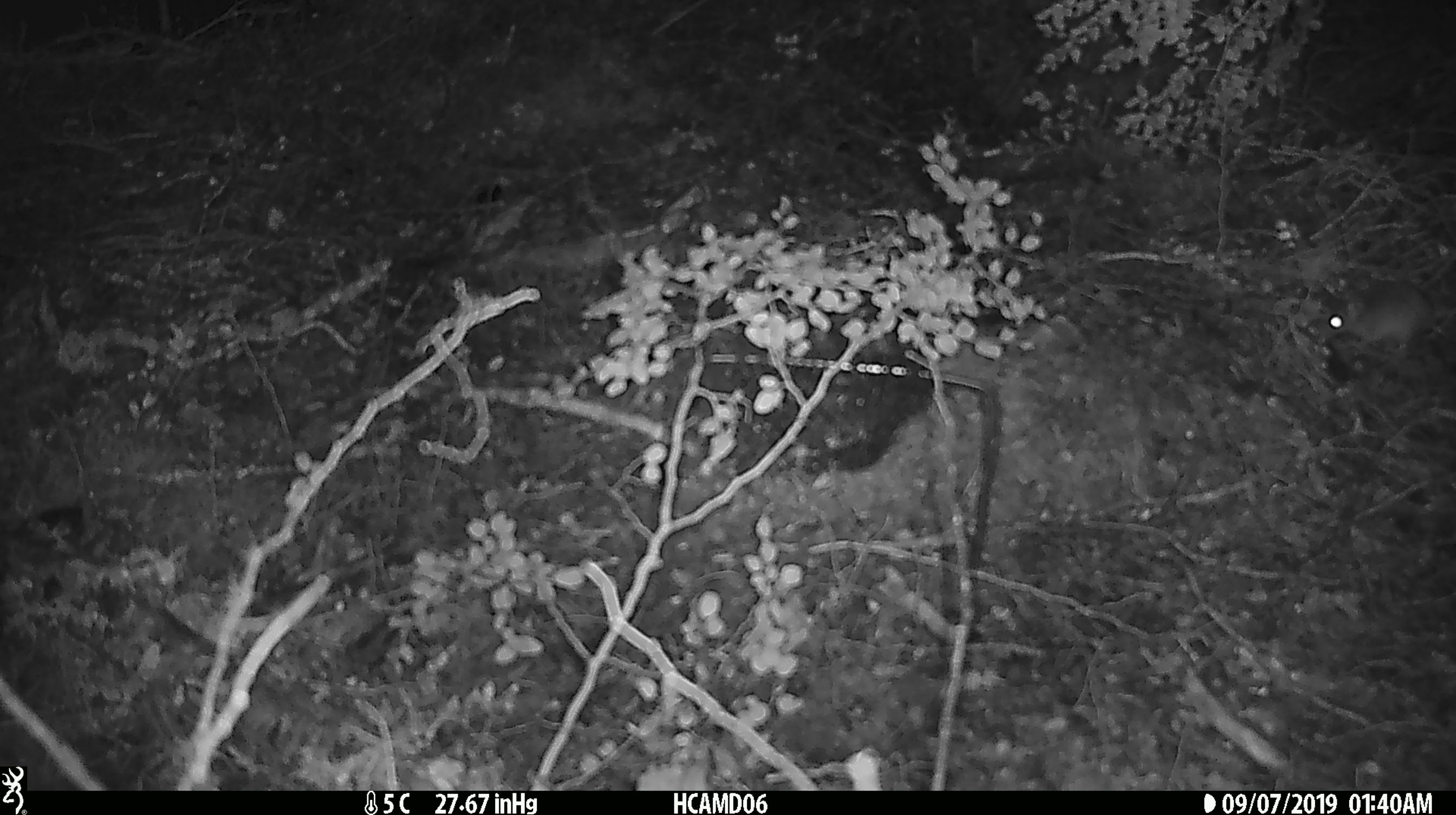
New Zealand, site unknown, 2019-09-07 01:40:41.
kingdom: Animalia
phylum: Chordata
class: Mammalia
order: Rodentia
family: Muridae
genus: Mus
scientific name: Mus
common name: mouse